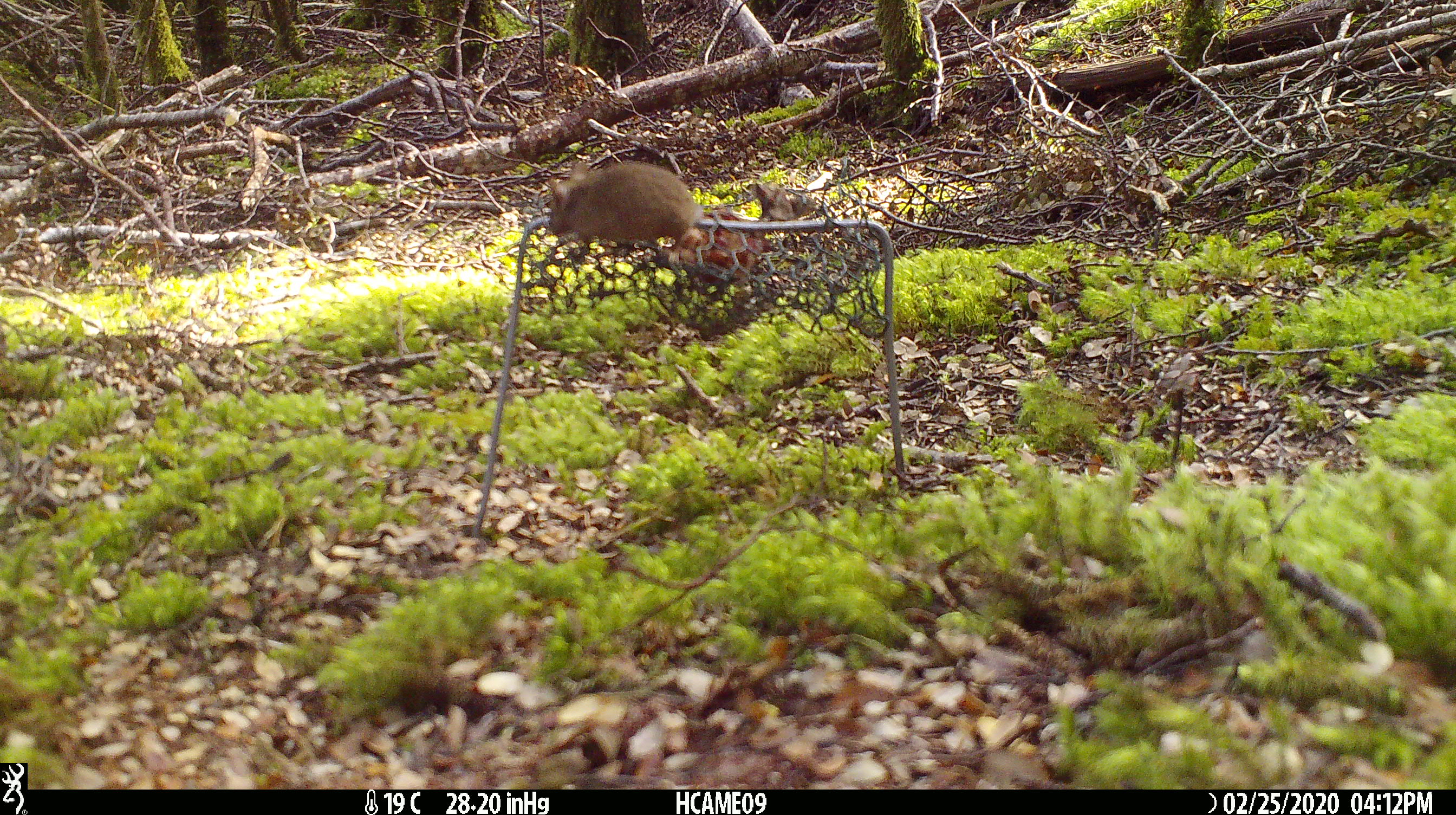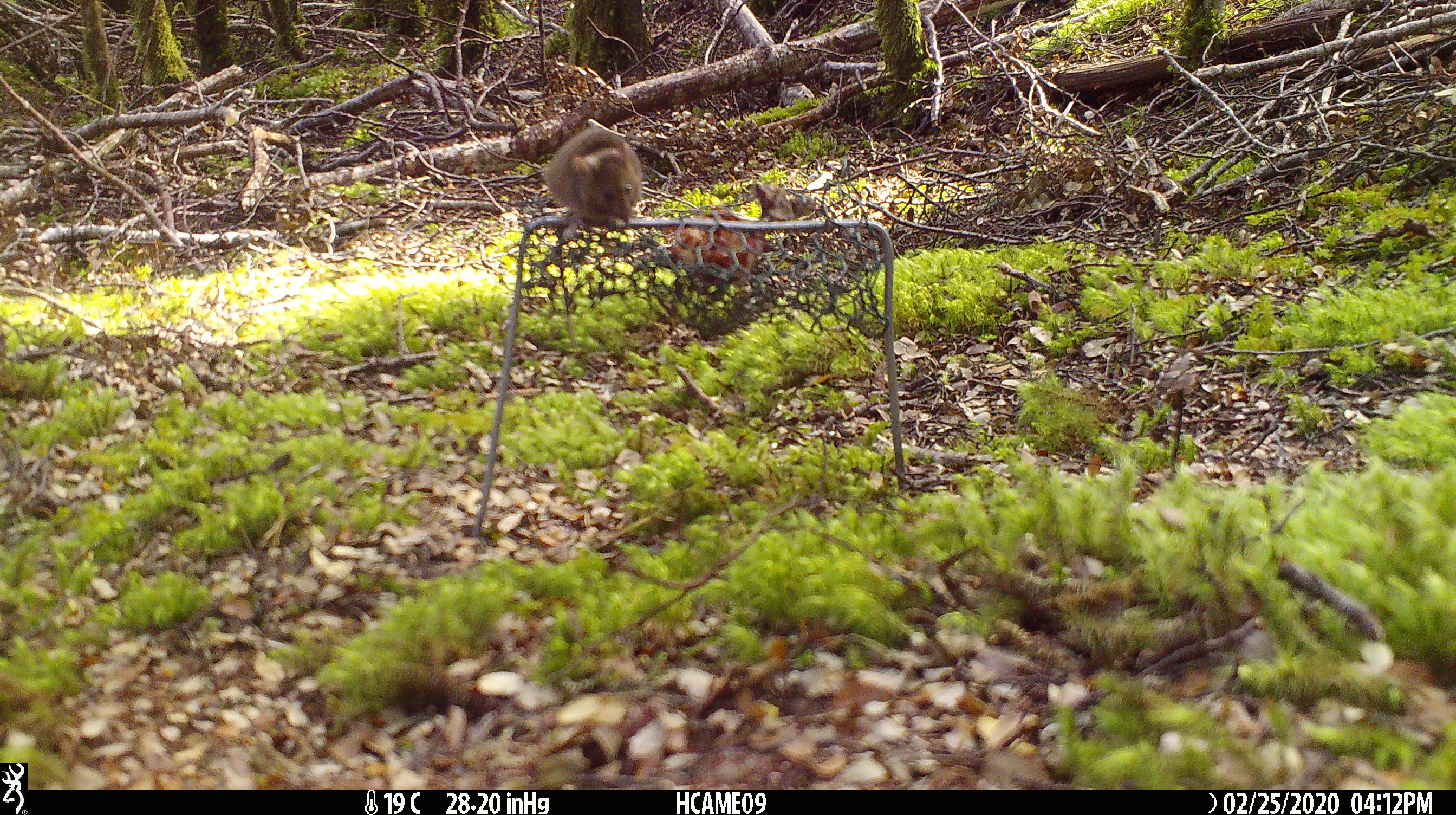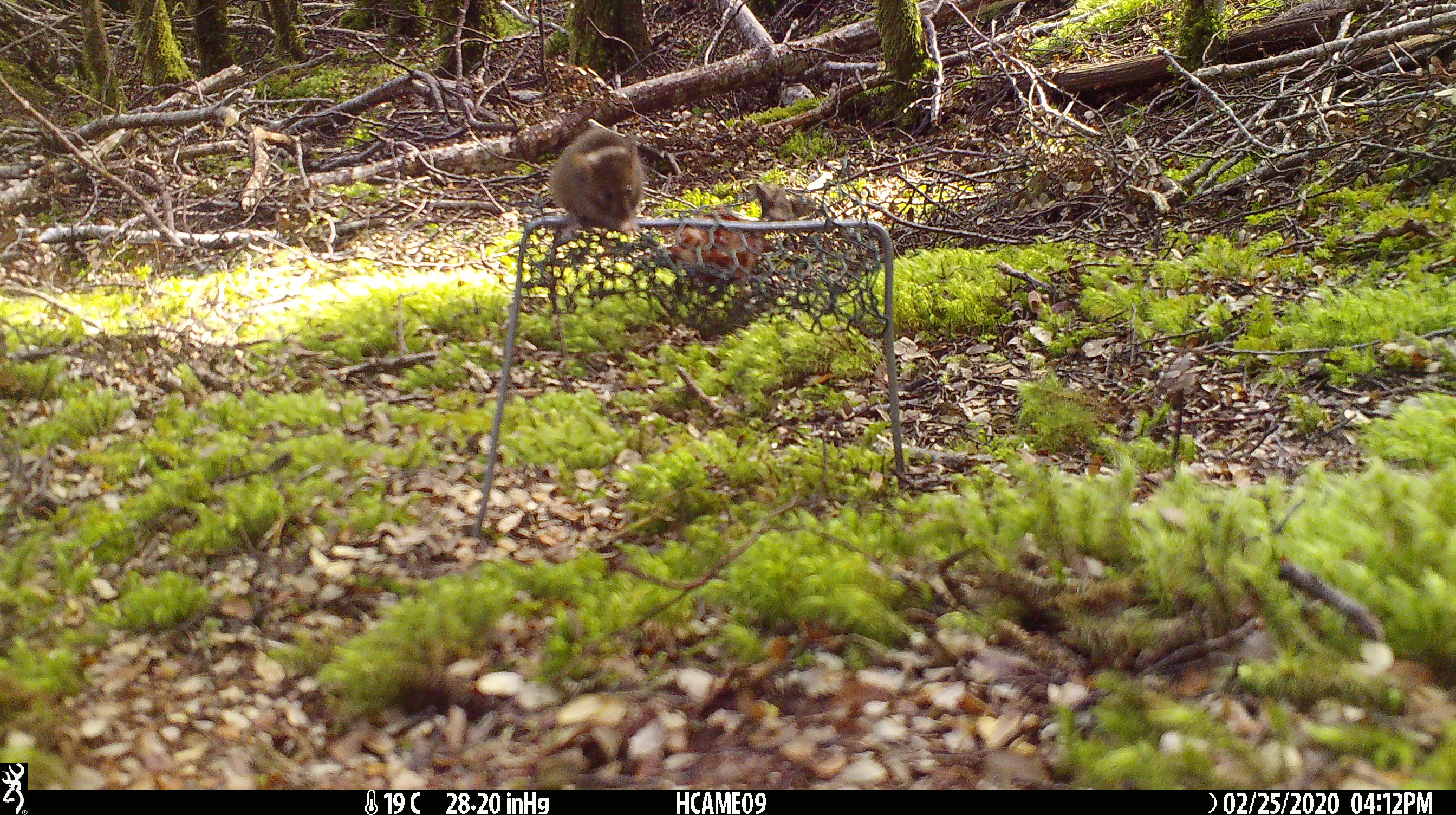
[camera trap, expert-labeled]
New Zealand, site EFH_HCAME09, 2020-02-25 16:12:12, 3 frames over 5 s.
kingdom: Animalia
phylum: Chordata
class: Mammalia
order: Rodentia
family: Muridae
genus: Mus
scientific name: Mus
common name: mouse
Mouse (Mus).